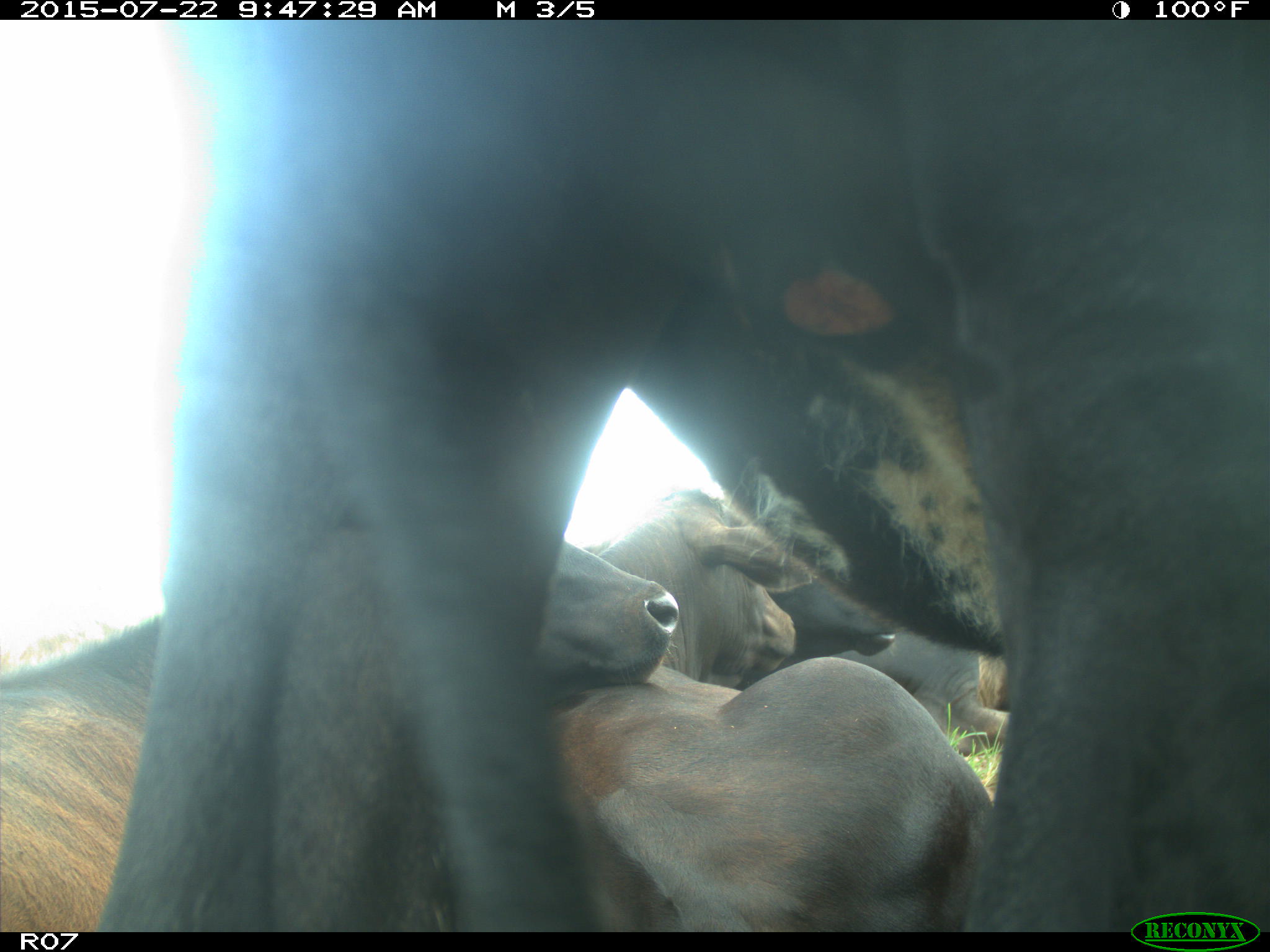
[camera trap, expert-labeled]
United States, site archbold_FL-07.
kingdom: Animalia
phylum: Chordata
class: Mammalia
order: Carnivora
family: Felidae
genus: Lynx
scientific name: Lynx rufus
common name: bobcat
Lynx rufus (bobcat).